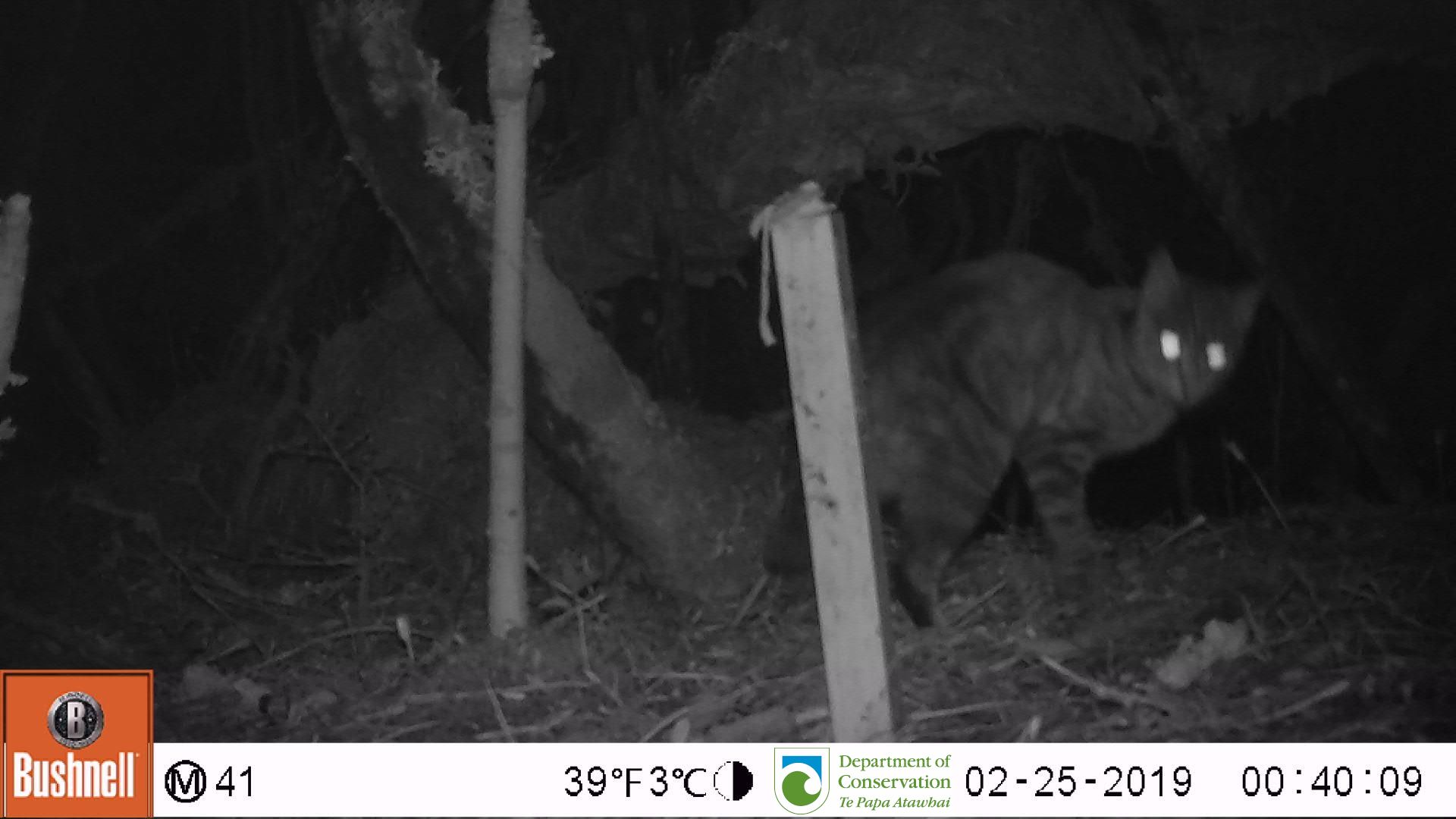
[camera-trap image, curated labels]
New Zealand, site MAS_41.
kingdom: Animalia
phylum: Chordata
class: Mammalia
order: Carnivora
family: Felidae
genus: Felis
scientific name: Felis catus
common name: domestic cat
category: cat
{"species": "cat (domestic cat) (Felis catus)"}